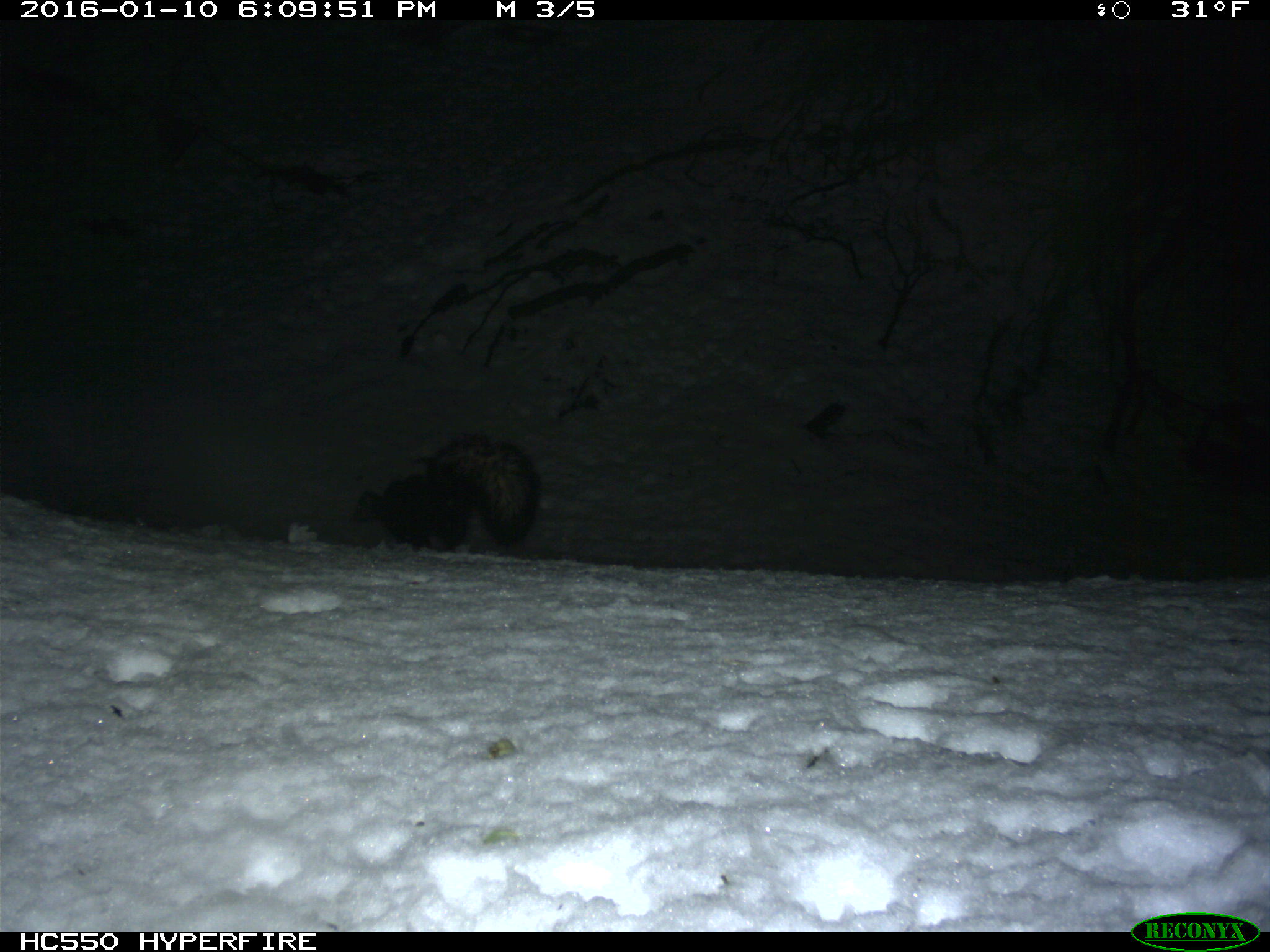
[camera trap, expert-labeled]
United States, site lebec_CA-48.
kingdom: Animalia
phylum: Chordata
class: Mammalia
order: Carnivora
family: Mephitidae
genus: Mephitis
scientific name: Mephitis mephitis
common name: striped skunk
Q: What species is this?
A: Mephitis mephitis (striped skunk).